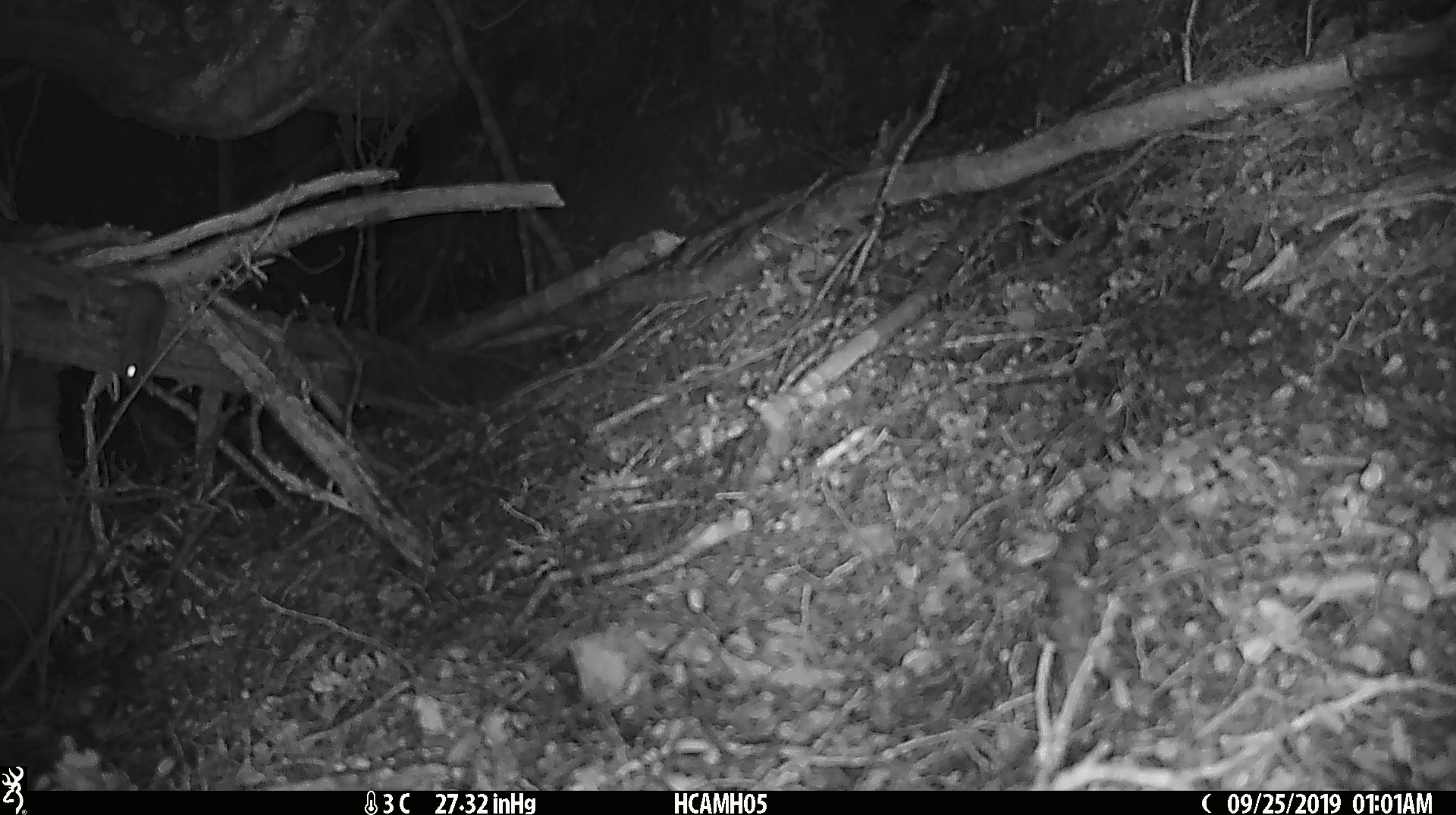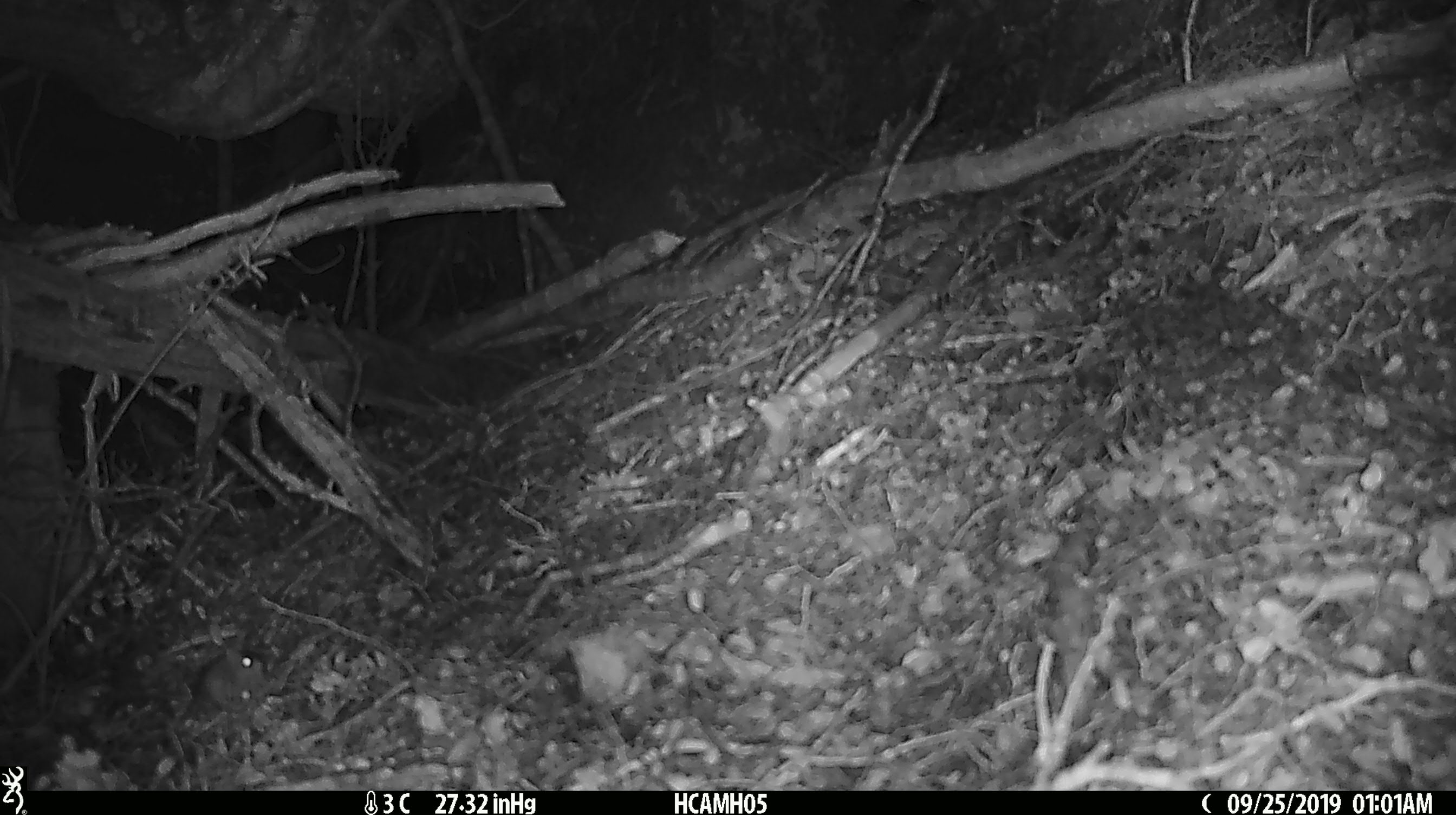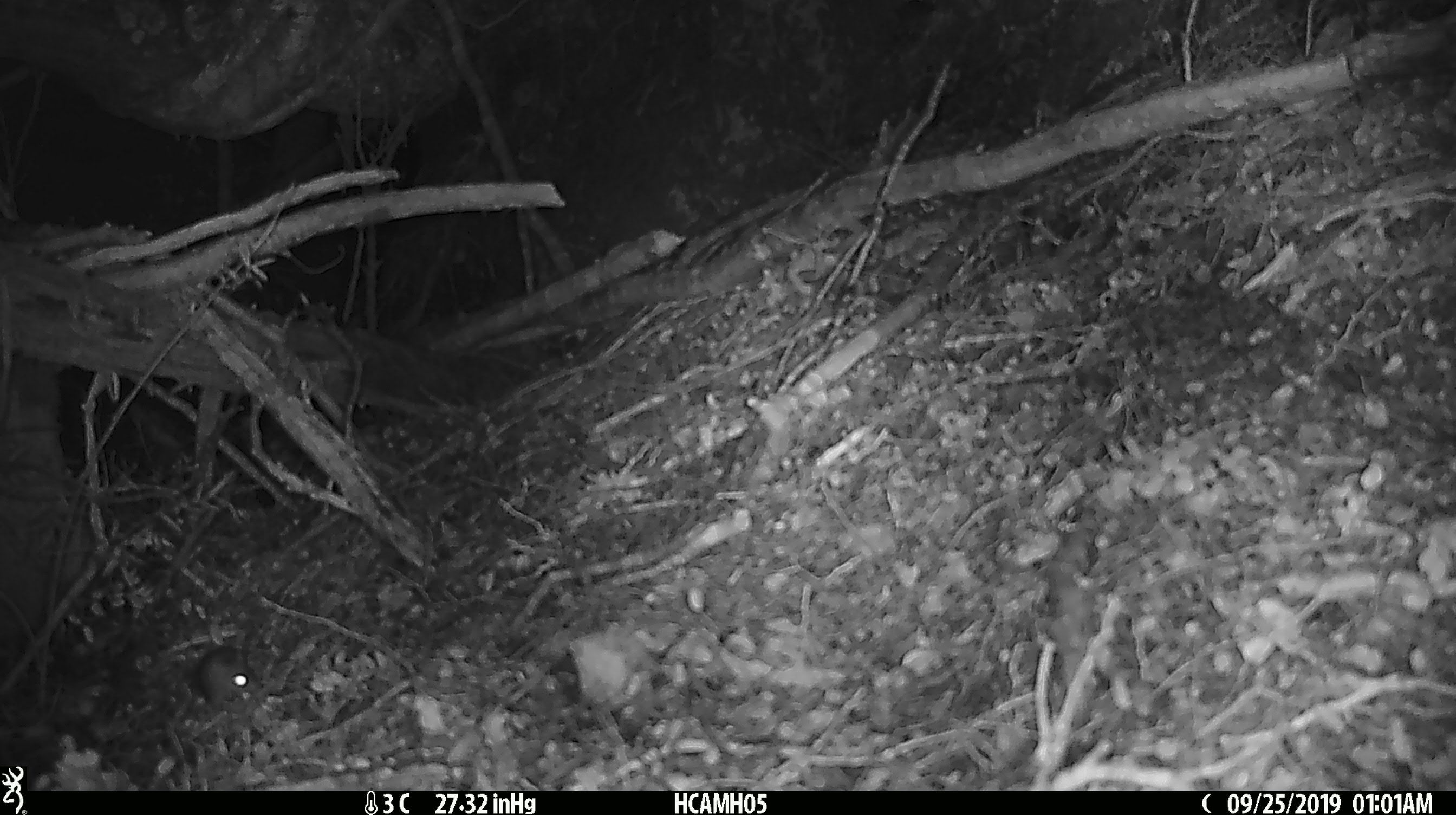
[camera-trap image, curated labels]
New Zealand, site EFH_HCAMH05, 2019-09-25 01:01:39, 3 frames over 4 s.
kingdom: Animalia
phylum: Chordata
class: Mammalia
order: Rodentia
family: Muridae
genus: Mus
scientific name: Mus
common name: mouse